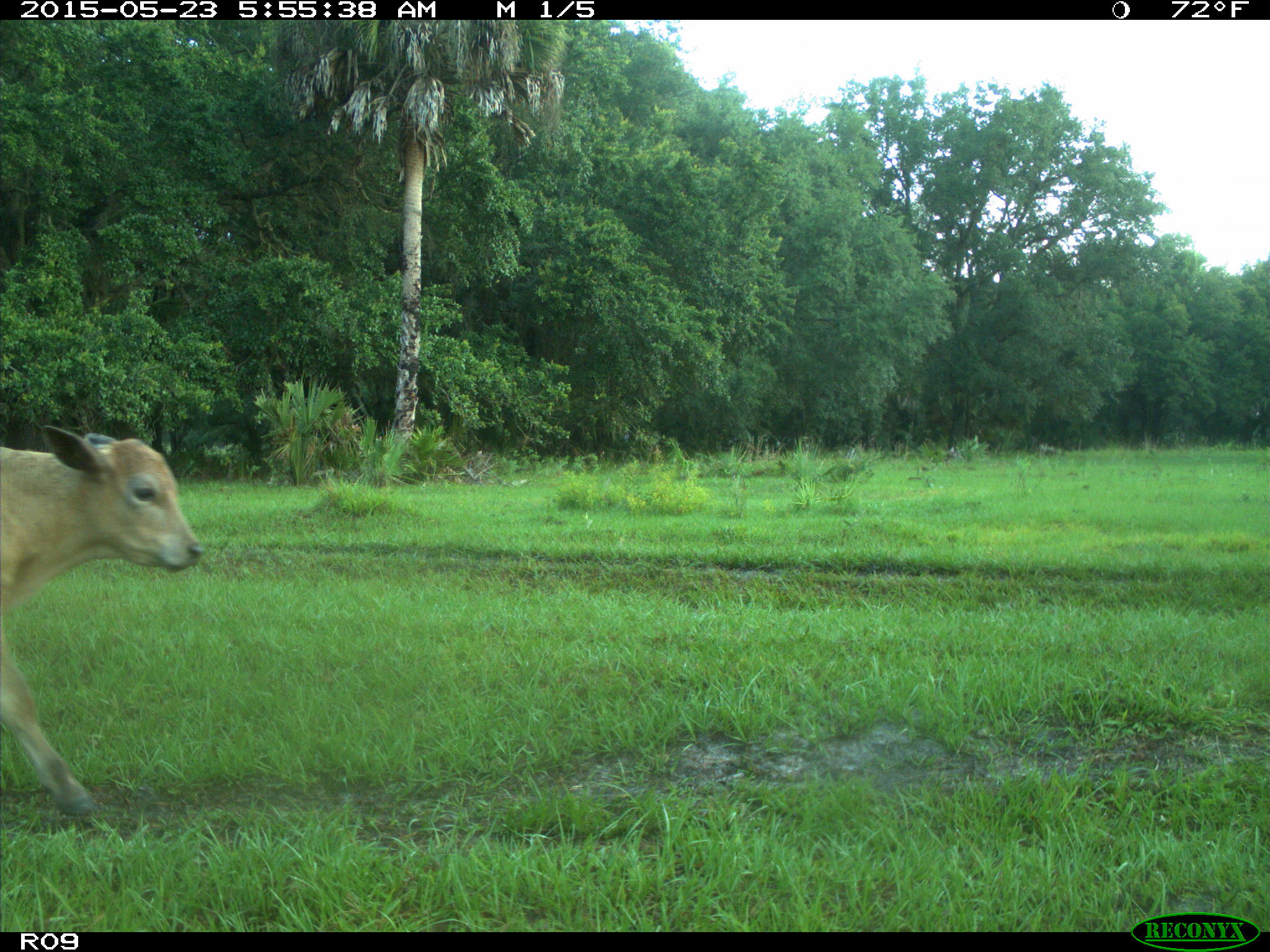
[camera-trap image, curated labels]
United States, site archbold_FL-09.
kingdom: Animalia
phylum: Chordata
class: Mammalia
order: Artiodactyla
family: Bovidae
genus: Bos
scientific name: Bos taurus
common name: domestic cow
Bos taurus (domestic cow).